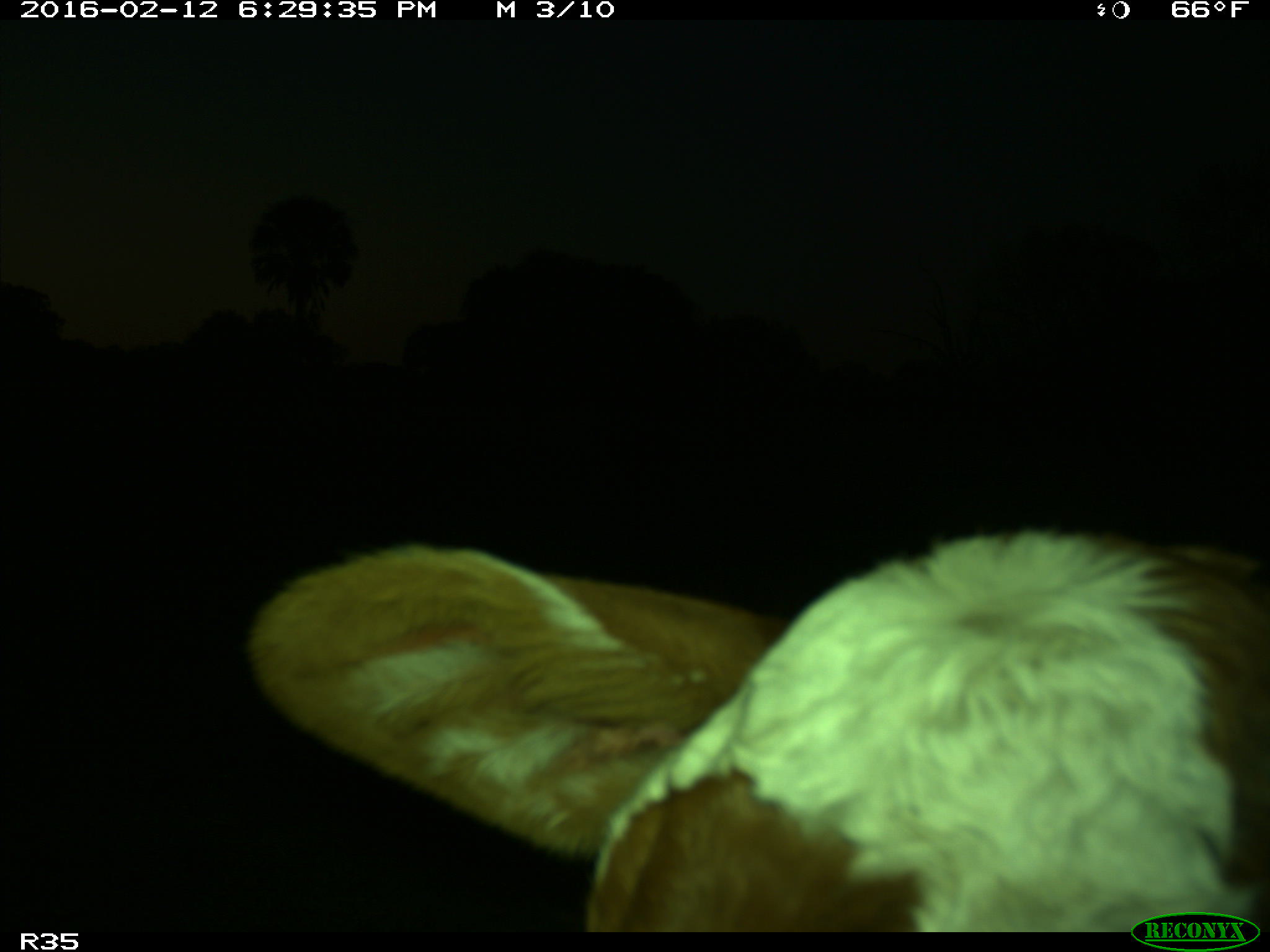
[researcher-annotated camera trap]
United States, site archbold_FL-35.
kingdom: Animalia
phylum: Chordata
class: Mammalia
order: Artiodactyla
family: Bovidae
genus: Bos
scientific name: Bos taurus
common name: domestic cow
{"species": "Bos taurus (domestic cow)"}